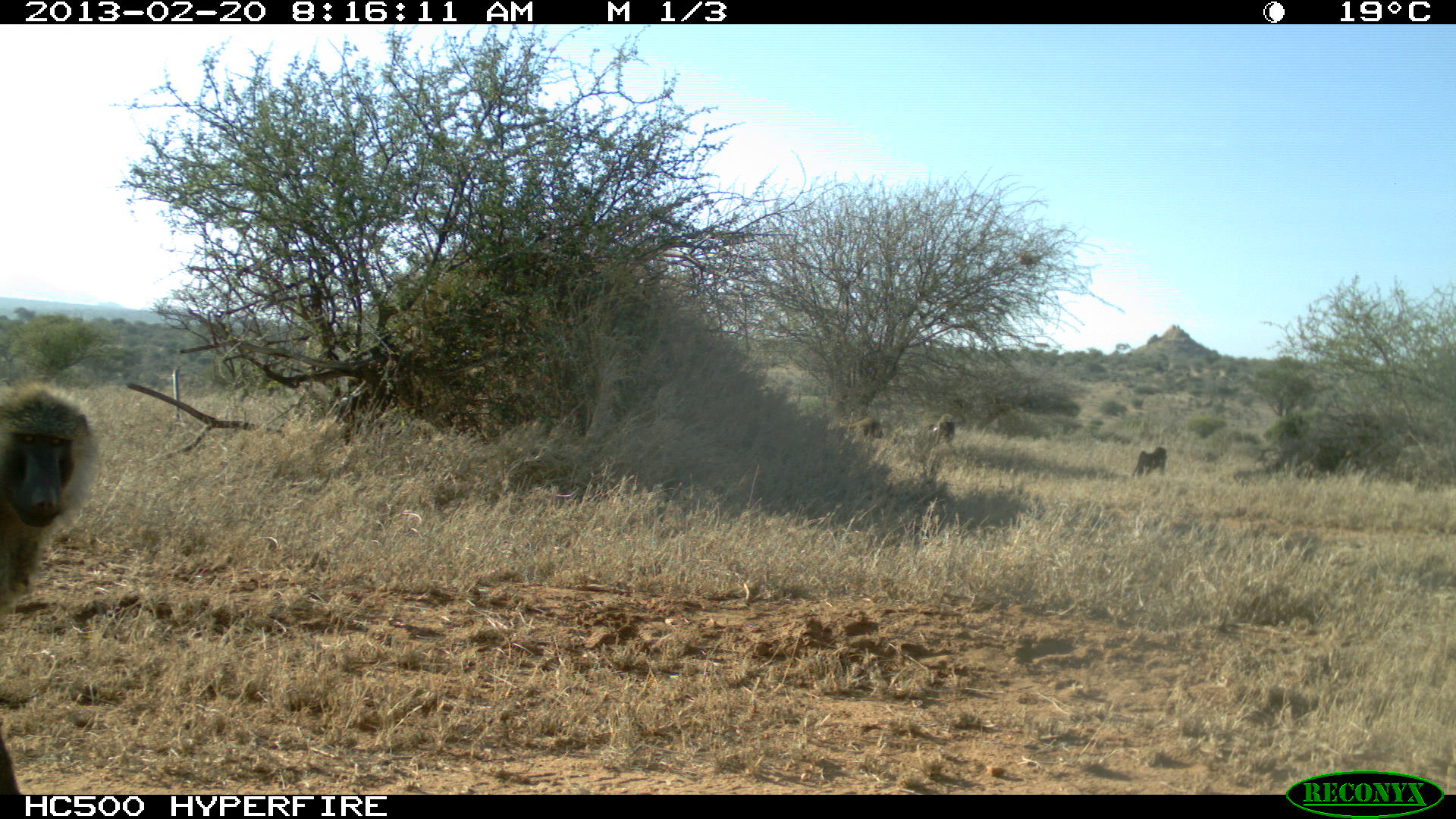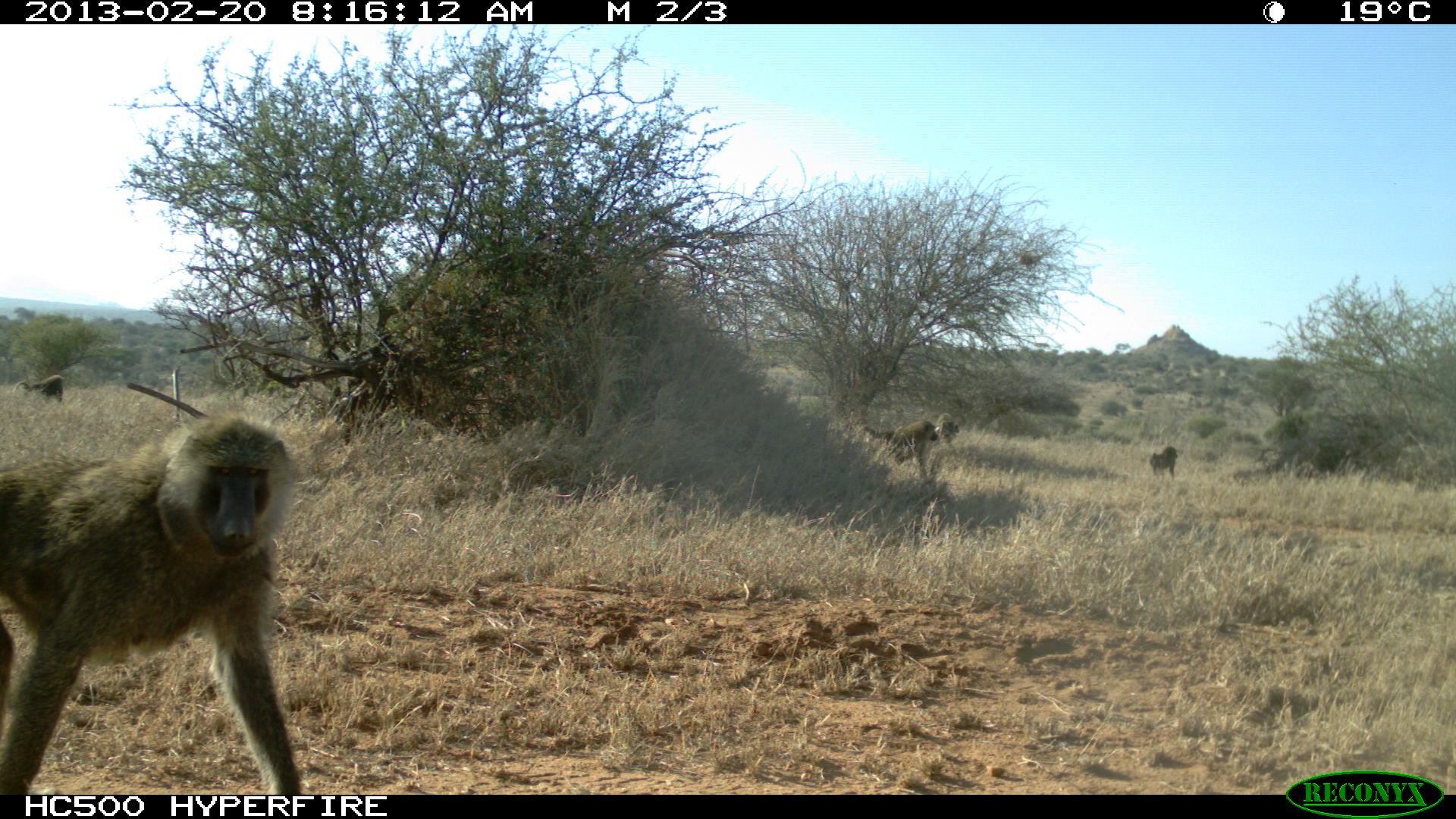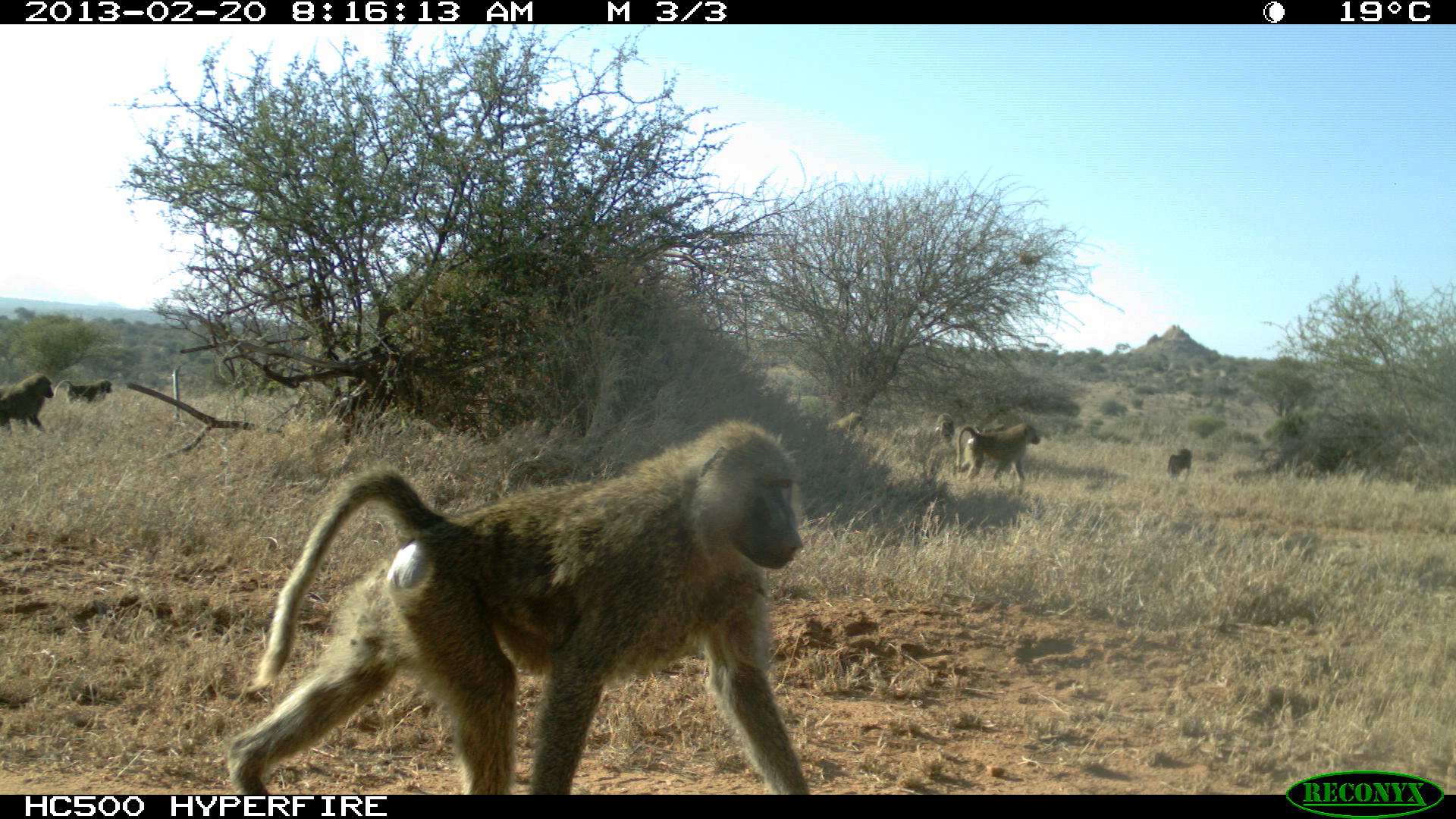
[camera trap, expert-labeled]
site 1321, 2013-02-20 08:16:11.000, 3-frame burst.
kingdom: Animalia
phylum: Chordata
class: Mammalia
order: Primates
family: Cercopithecidae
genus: Papio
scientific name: Papio anubis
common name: olive baboon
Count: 4.